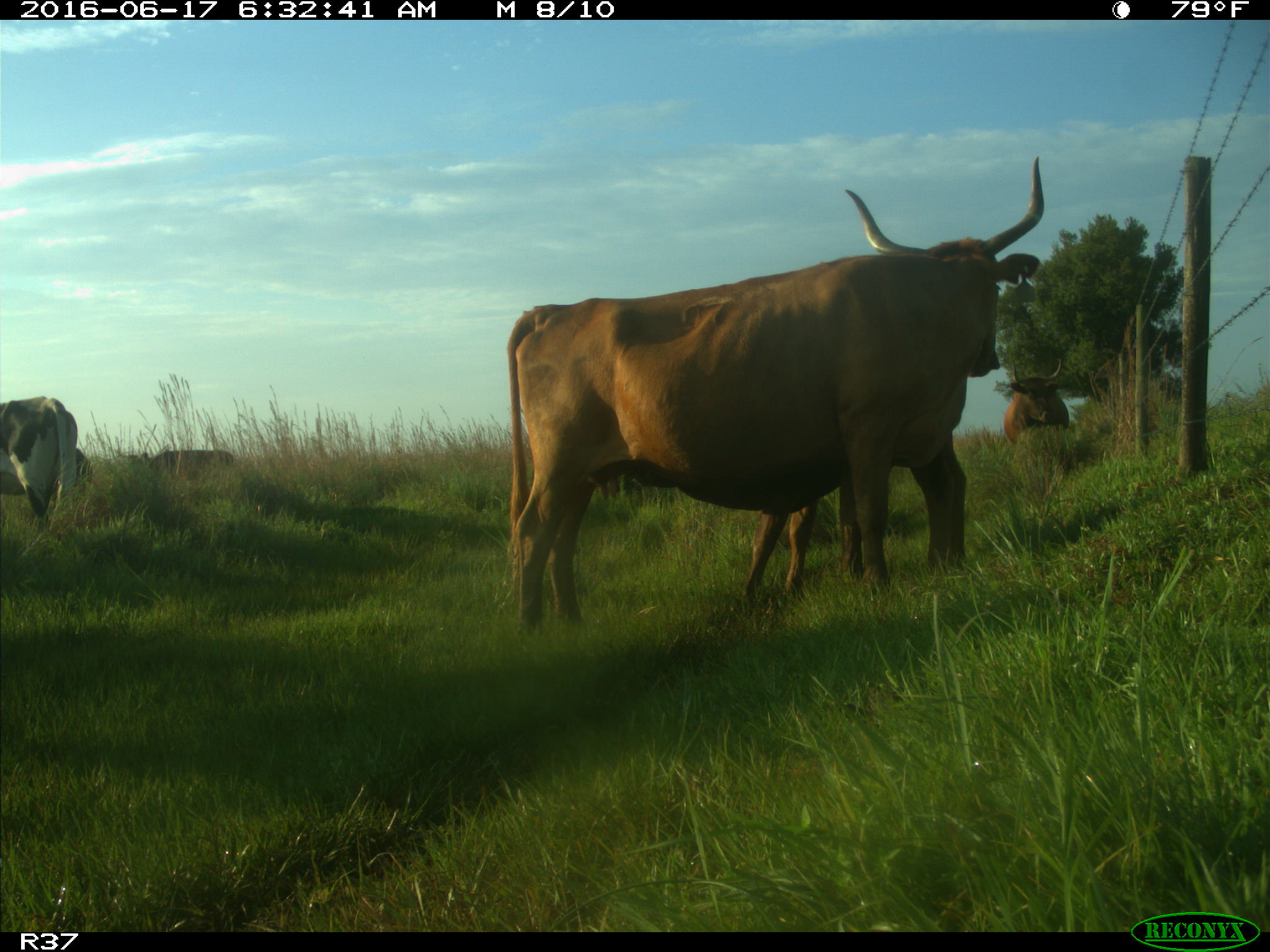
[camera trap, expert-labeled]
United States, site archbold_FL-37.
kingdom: Animalia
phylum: Chordata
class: Mammalia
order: Artiodactyla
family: Bovidae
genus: Bos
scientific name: Bos taurus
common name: domestic cow